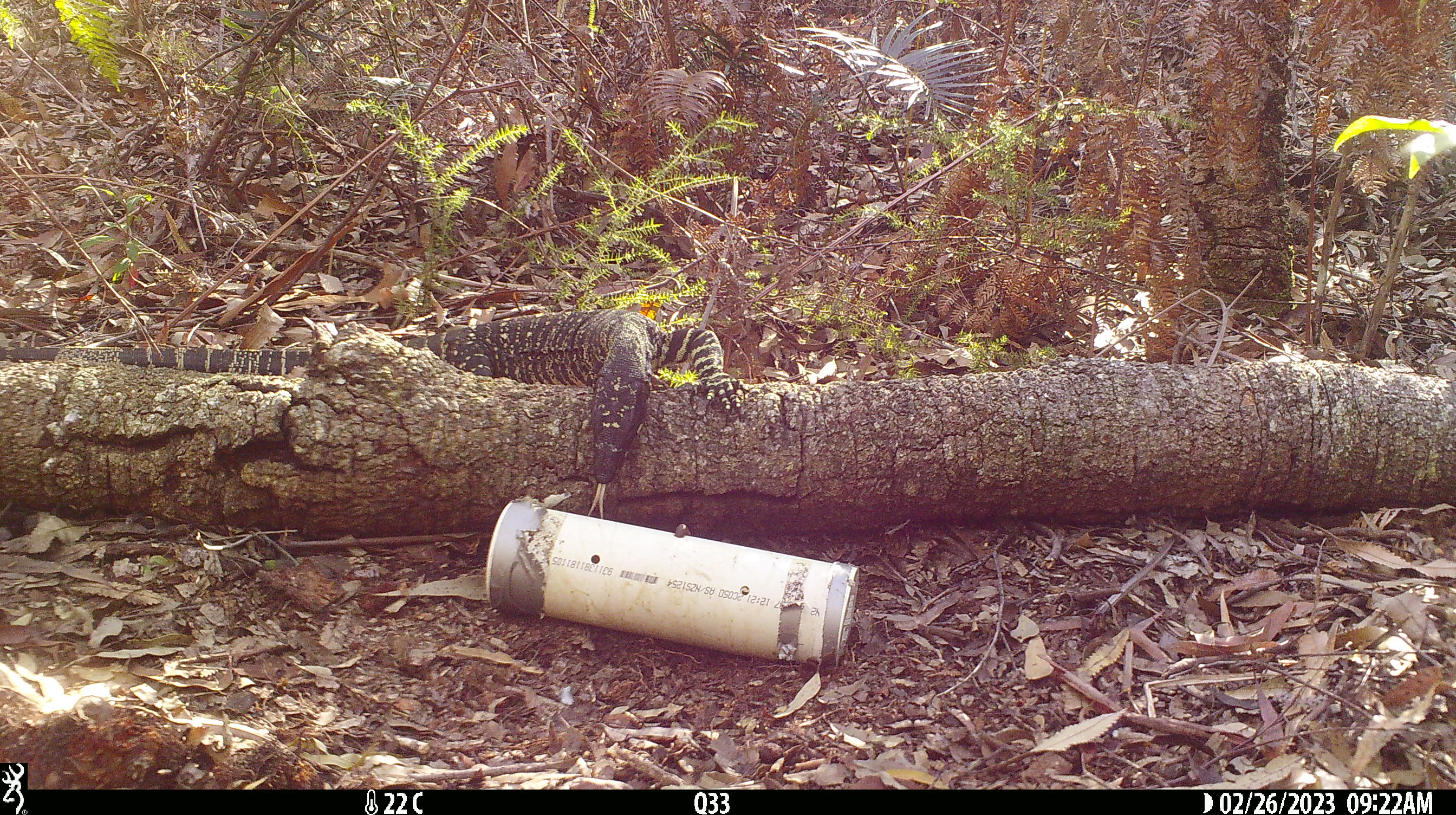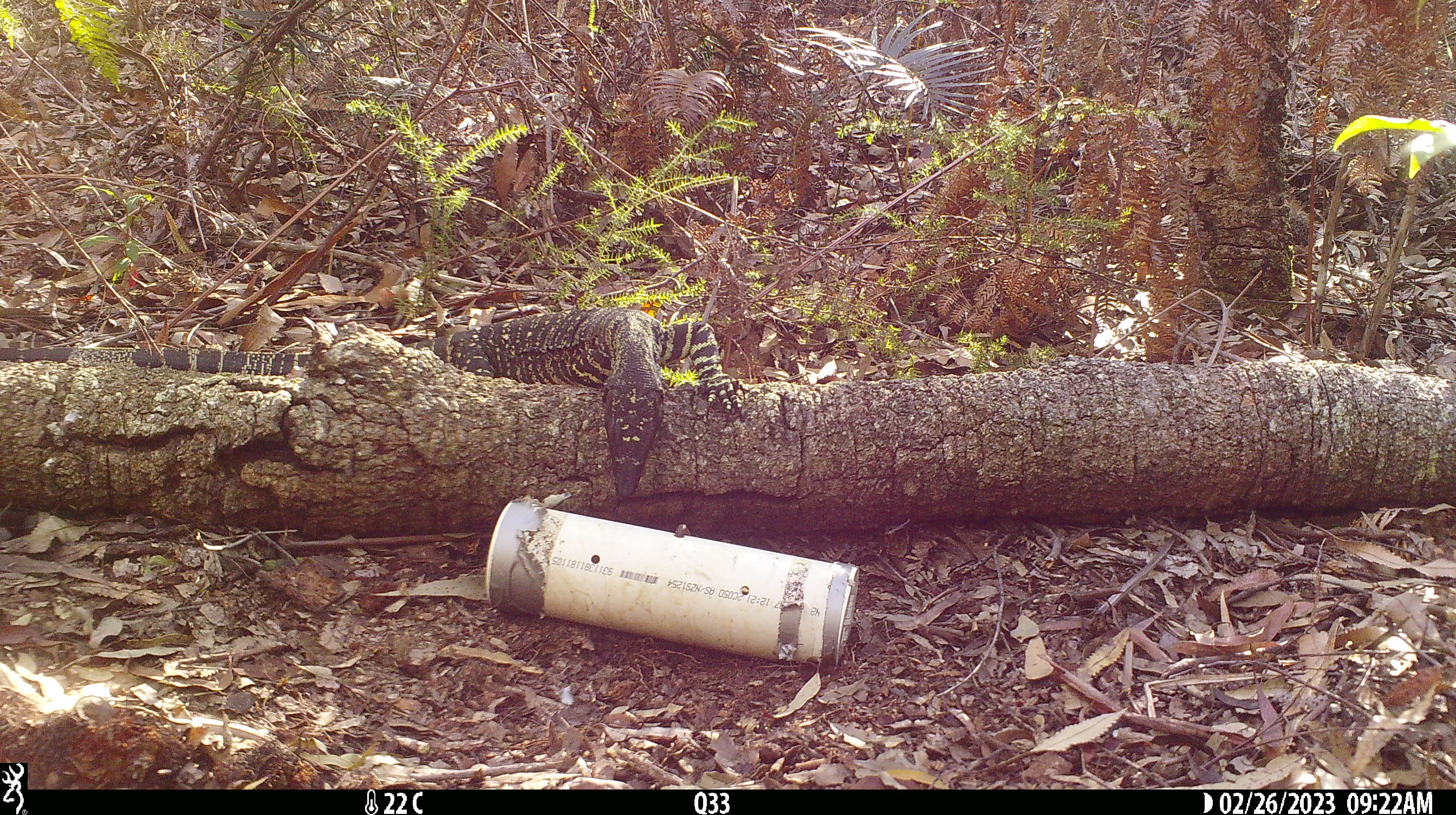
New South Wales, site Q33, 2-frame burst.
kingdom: Animalia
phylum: Chordata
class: Reptilia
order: Squamata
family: Varanidae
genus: Varanus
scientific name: Varanus varius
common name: lace monitor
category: goanna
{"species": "goanna (lace monitor) (Varanus varius)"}